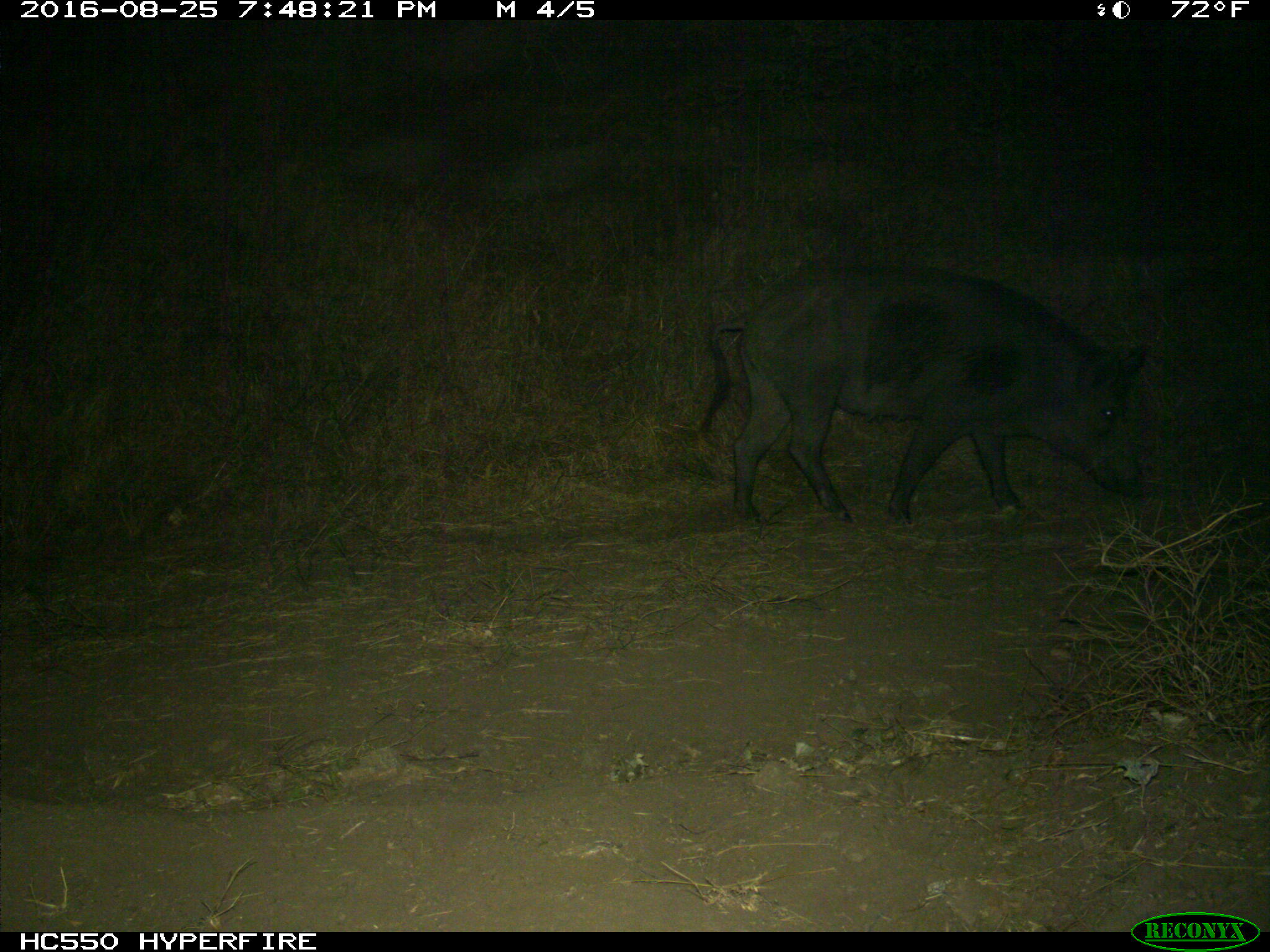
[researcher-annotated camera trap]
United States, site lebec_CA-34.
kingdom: Animalia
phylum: Chordata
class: Mammalia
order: Artiodactyla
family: Suidae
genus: Sus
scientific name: Sus scrofa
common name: wild boar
Sus scrofa (wild boar).